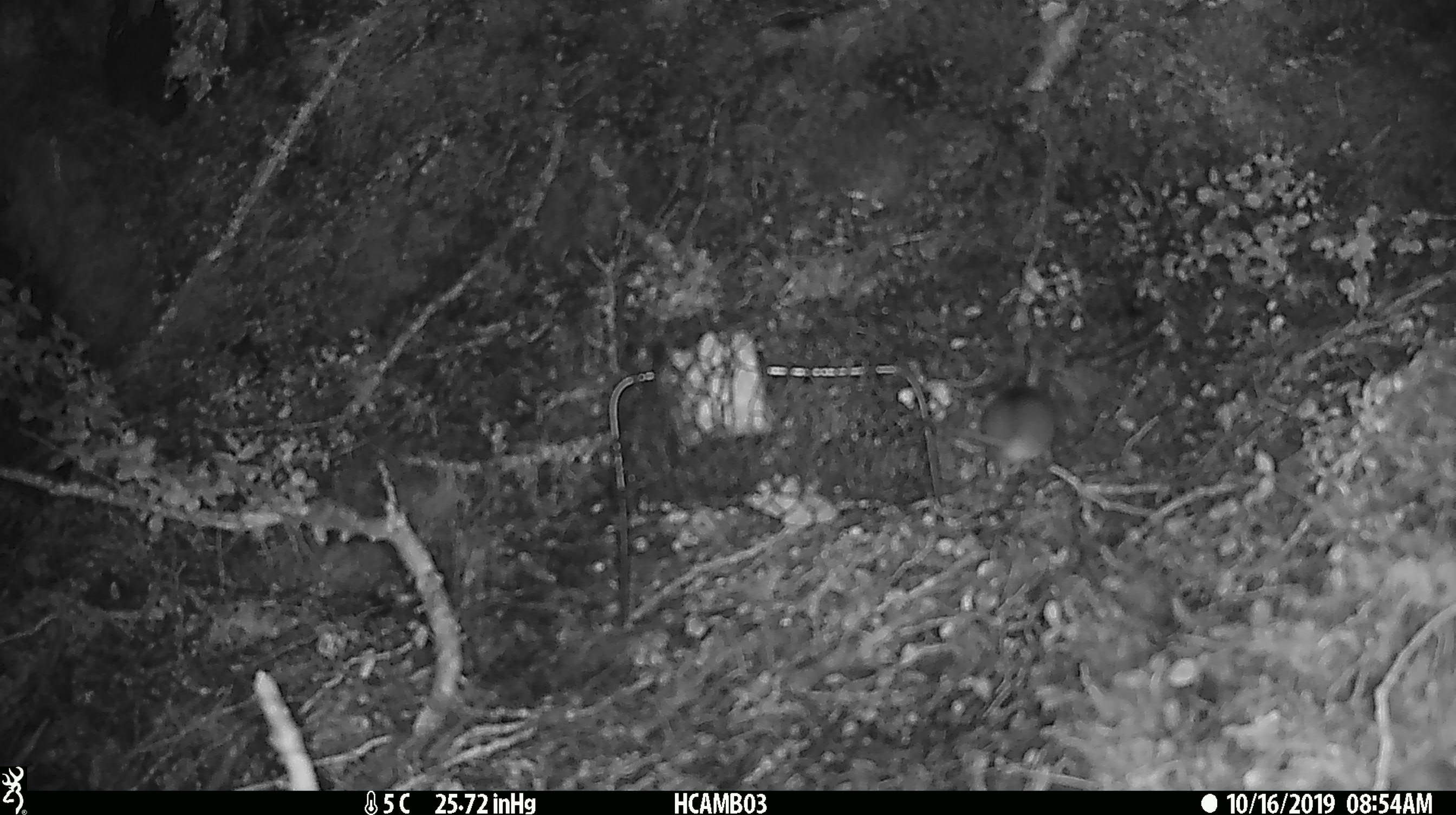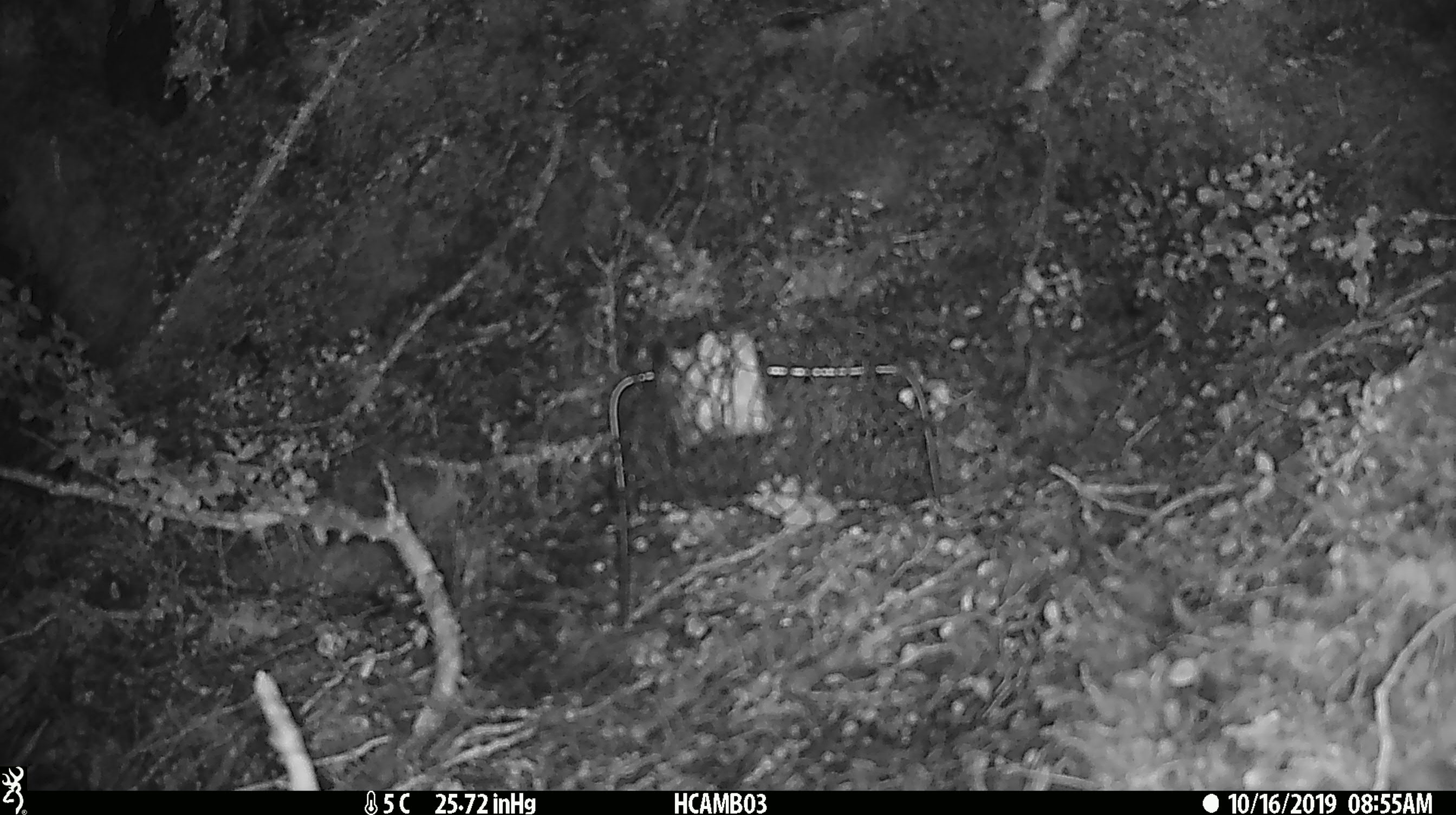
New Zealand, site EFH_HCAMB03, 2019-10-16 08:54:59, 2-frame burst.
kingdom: Animalia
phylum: Chordata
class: Mammalia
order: Rodentia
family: Muridae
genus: Mus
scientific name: Mus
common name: mouse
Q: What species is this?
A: Mouse (Mus).